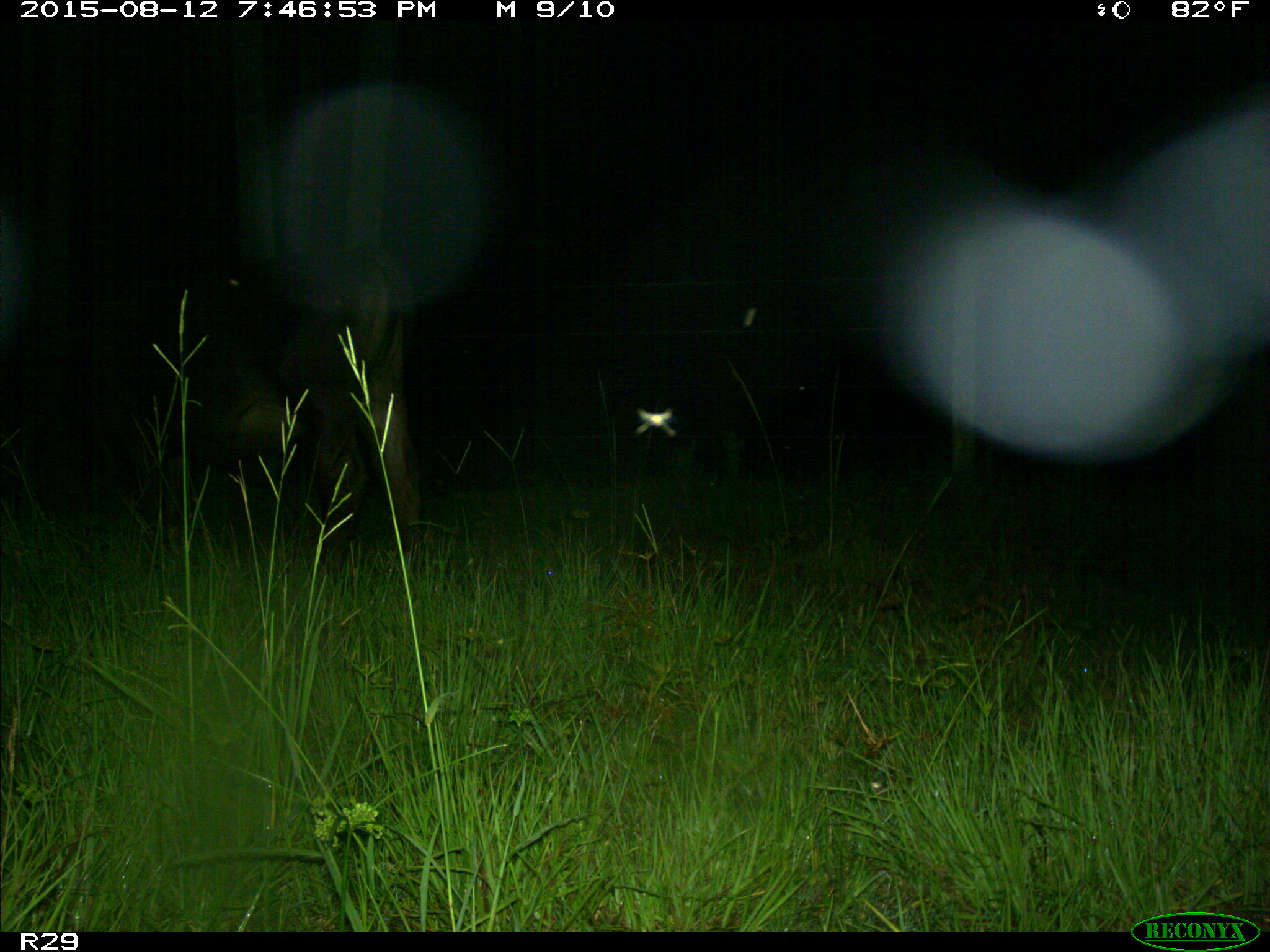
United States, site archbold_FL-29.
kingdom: Animalia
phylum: Chordata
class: Mammalia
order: Artiodactyla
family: Bovidae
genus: Bos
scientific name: Bos taurus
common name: domestic cow